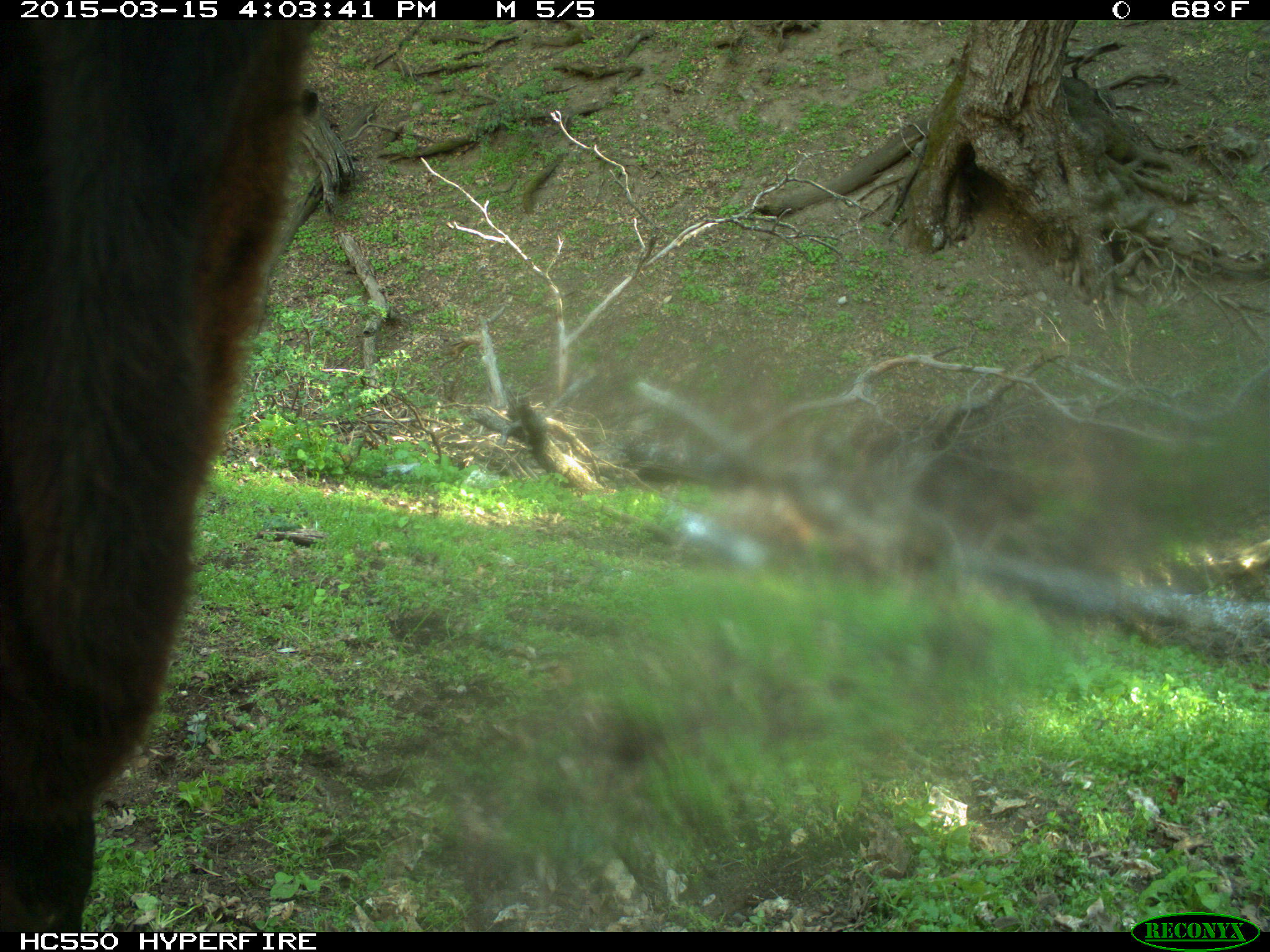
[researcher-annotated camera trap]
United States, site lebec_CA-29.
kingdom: Animalia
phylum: Chordata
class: Mammalia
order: Artiodactyla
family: Bovidae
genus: Bos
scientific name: Bos taurus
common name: domestic cow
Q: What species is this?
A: Bos taurus (domestic cow).